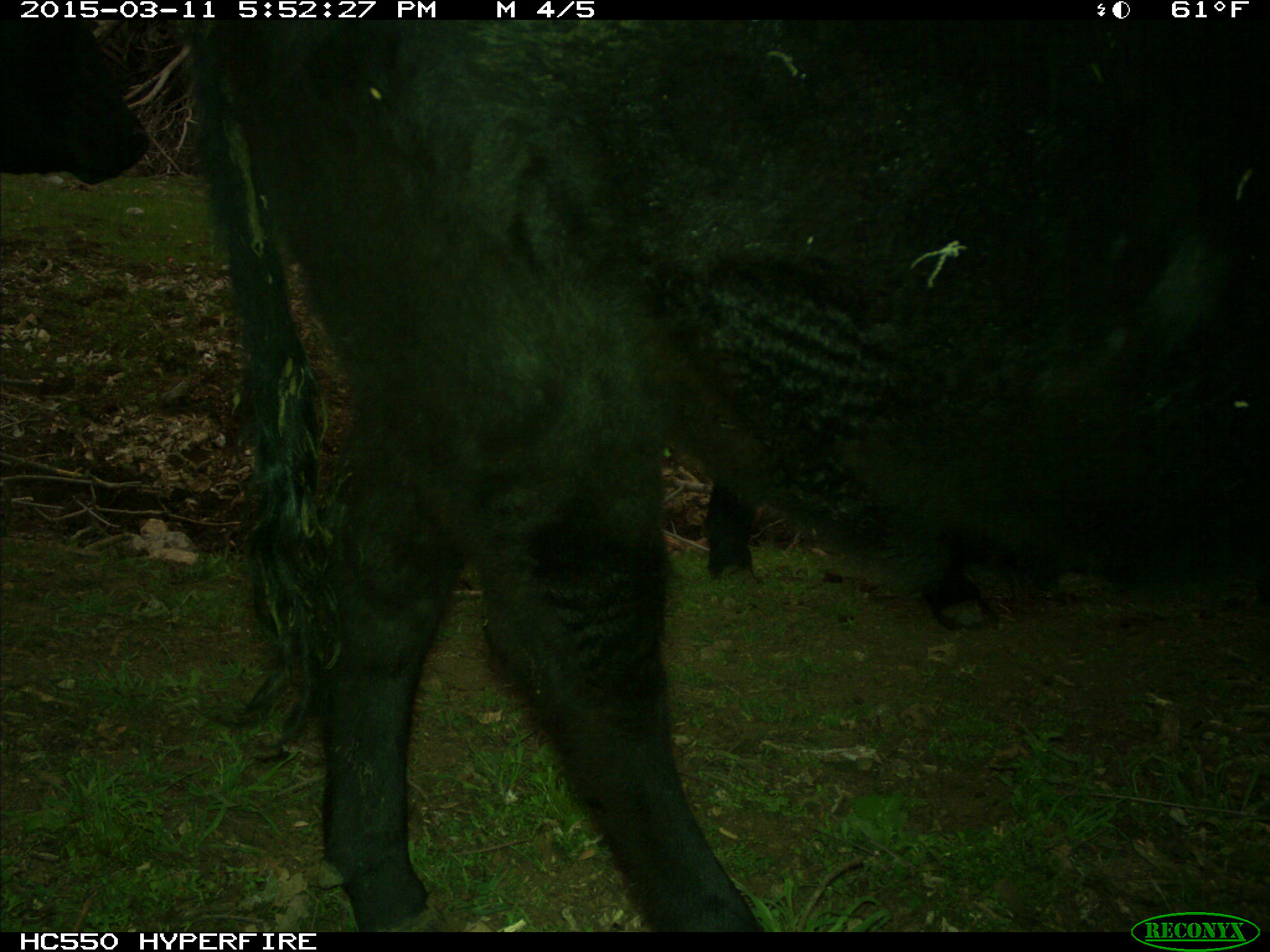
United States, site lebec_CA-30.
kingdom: Animalia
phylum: Chordata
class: Mammalia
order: Artiodactyla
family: Bovidae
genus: Bos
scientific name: Bos taurus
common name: domestic cow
Bos taurus (domestic cow).